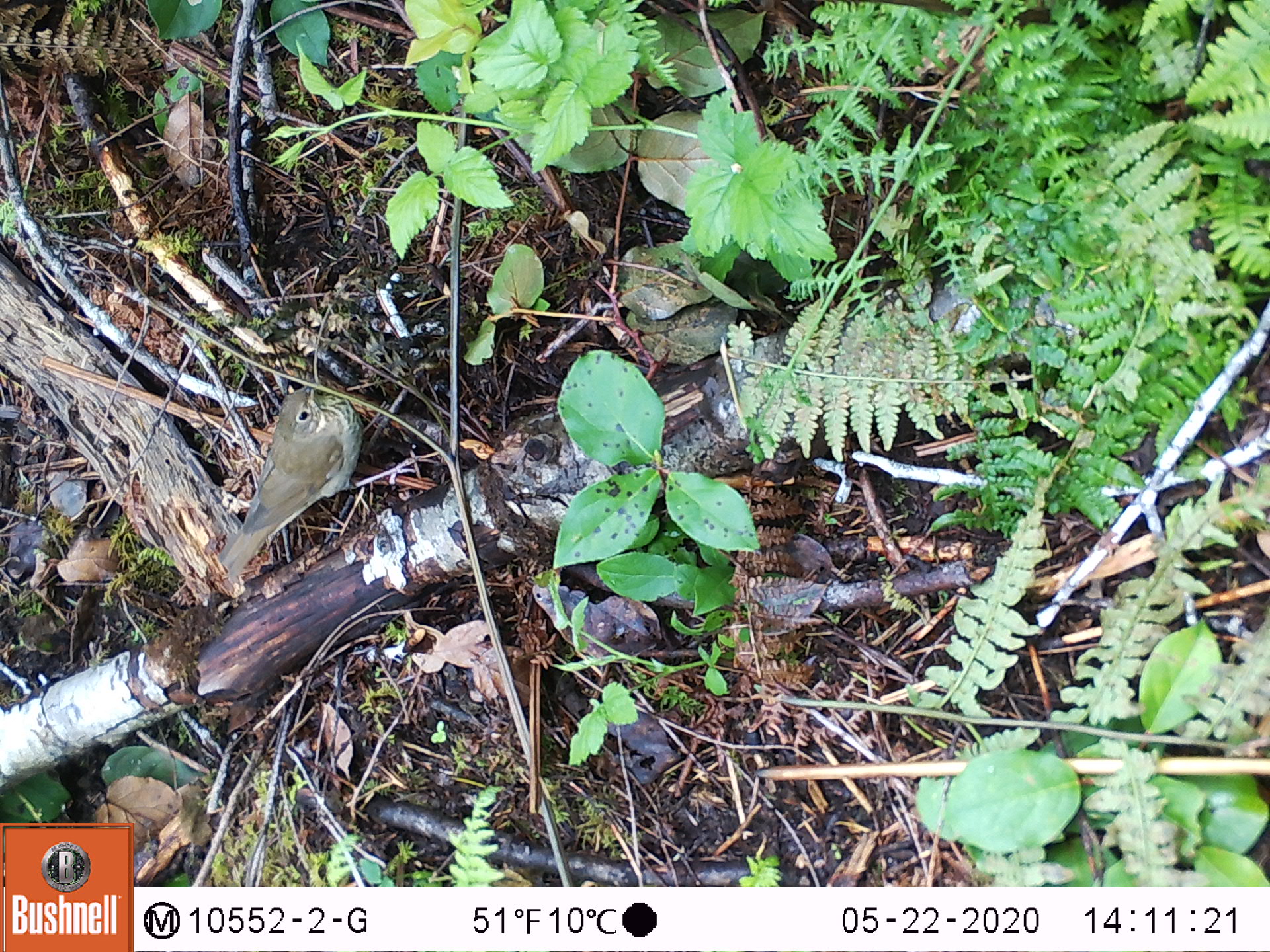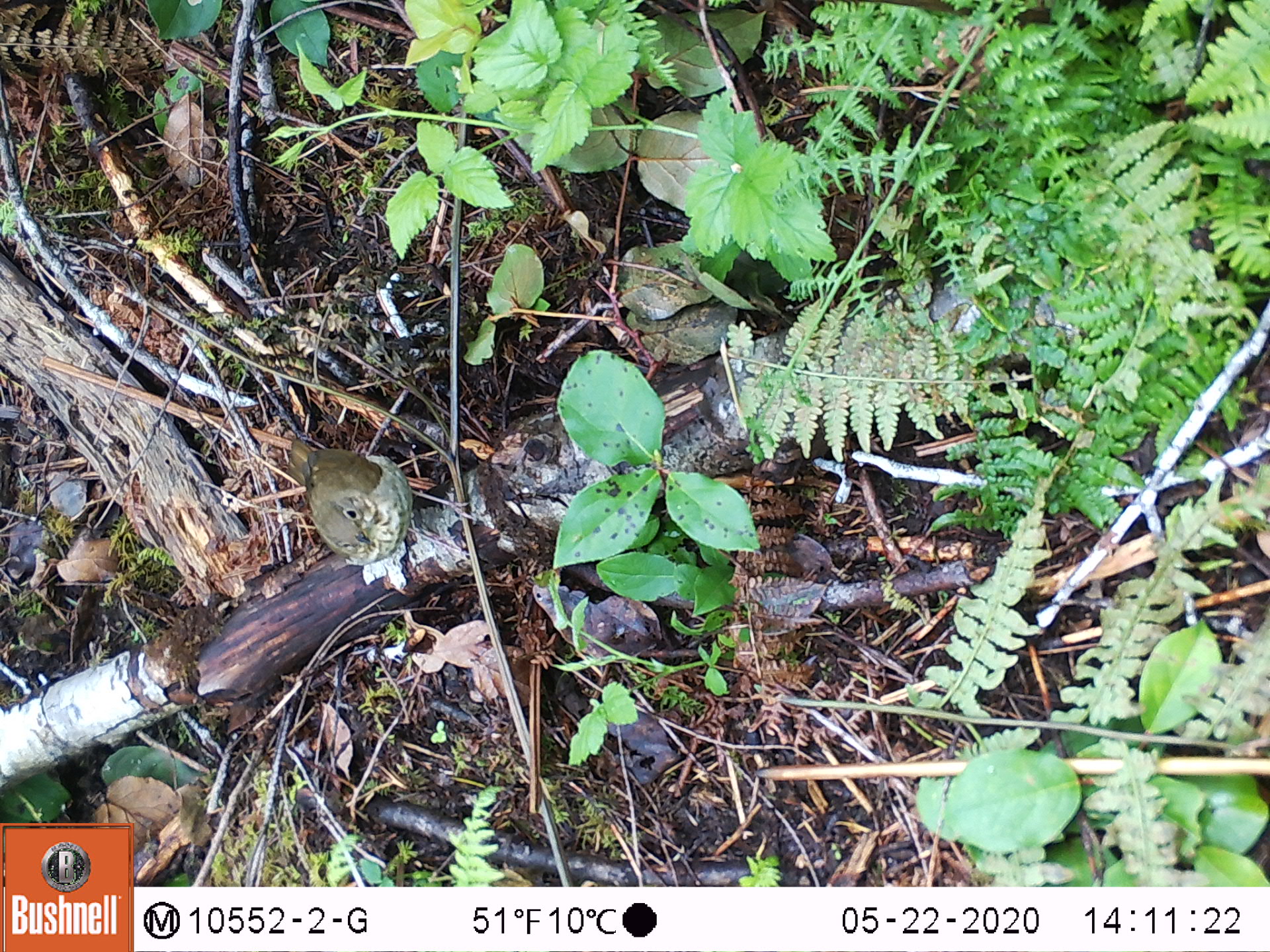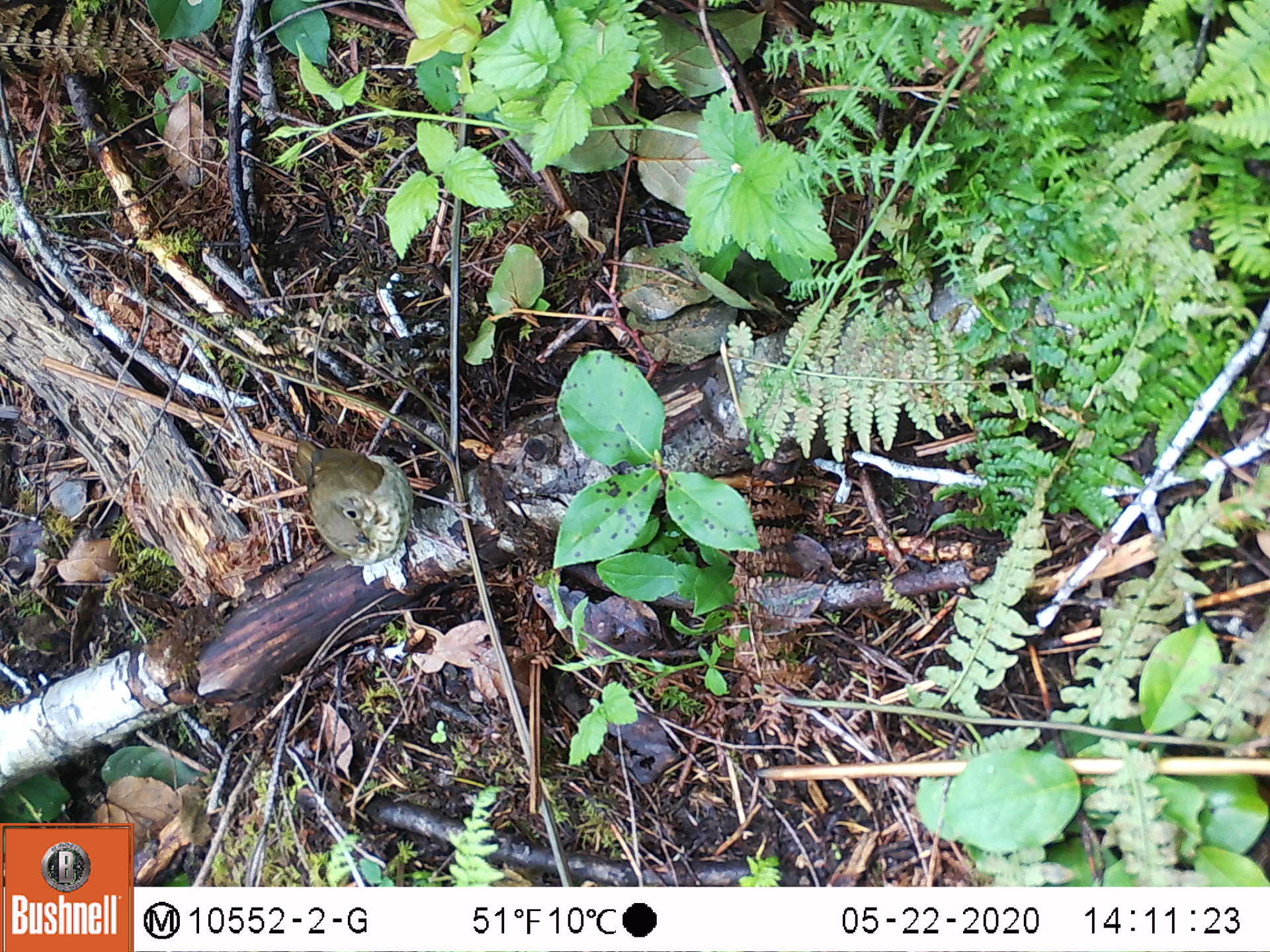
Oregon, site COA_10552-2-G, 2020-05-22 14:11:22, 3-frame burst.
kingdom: Animalia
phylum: Chordata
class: Aves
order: Passeriformes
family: Turdidae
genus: Catharus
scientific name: Catharus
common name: brown thrushes and nightingale-thrushes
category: catharus species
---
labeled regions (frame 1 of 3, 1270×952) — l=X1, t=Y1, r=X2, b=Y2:
catharus species: l=216, t=380, r=363, b=586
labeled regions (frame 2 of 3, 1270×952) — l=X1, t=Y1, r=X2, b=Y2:
catharus species: l=266, t=427, r=418, b=571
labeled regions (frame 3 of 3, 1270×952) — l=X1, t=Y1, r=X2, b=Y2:
catharus species: l=282, t=430, r=417, b=574